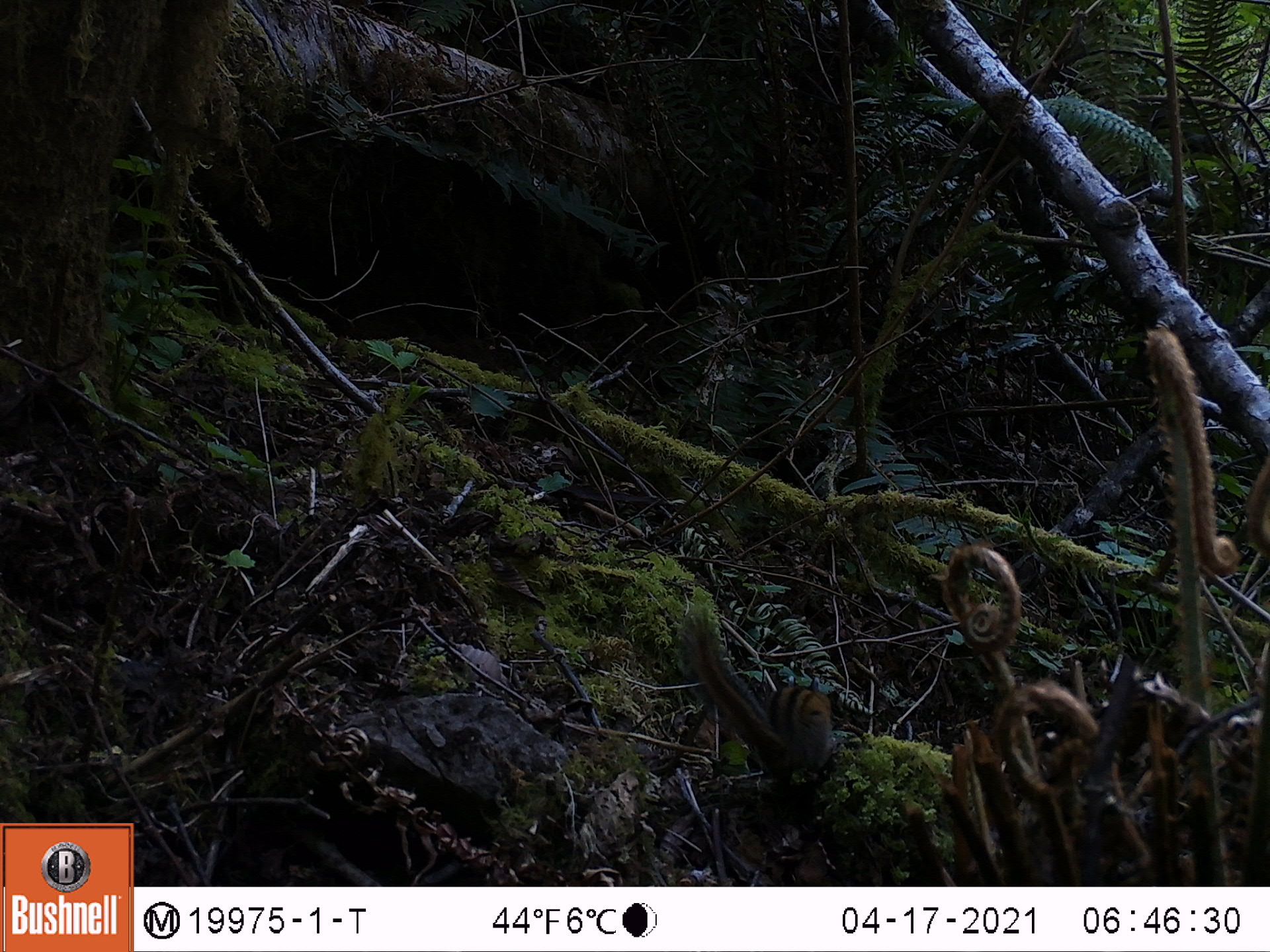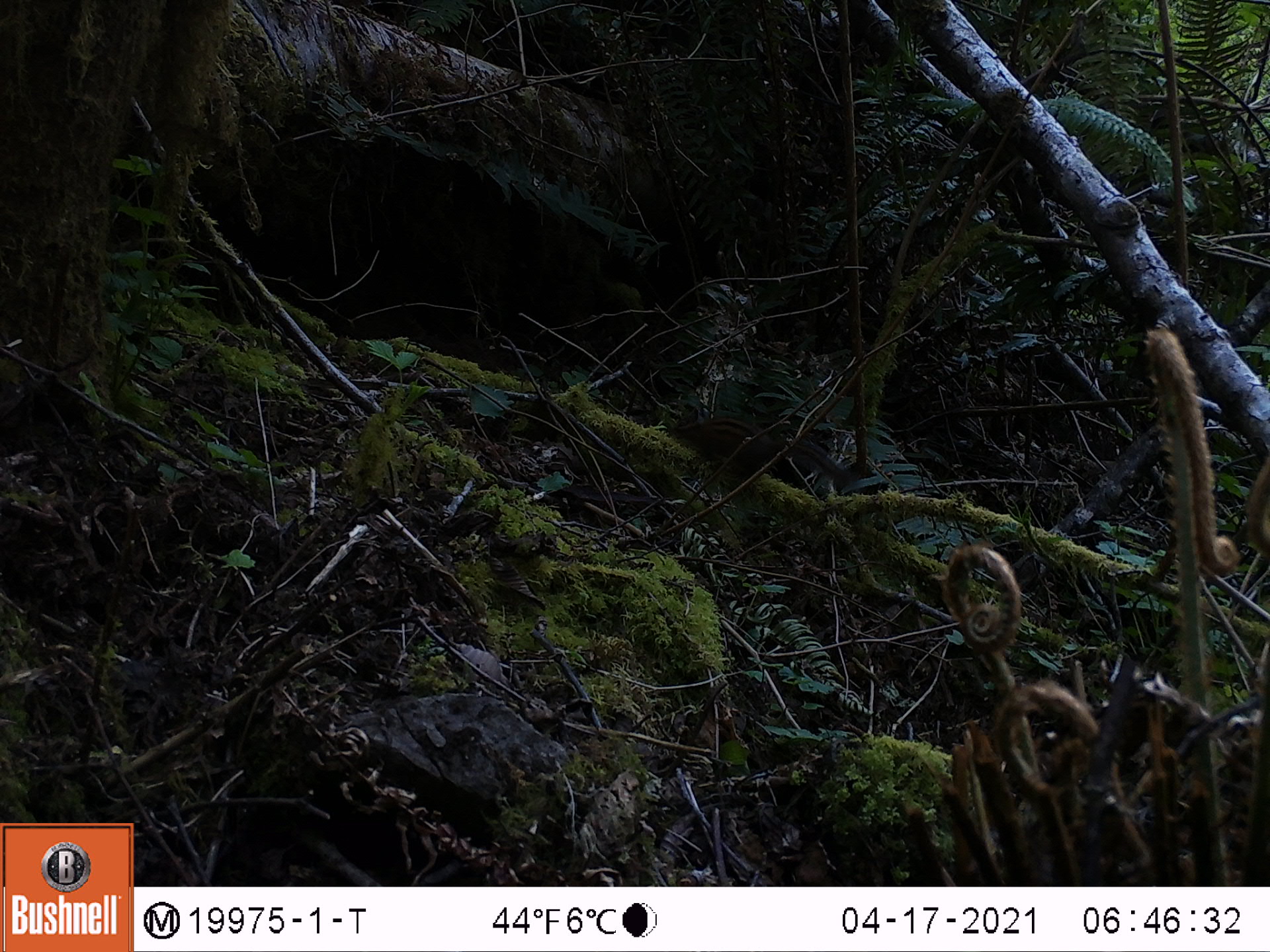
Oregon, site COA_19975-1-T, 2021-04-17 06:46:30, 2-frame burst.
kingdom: Animalia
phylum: Chordata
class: Mammalia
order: Rodentia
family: Sciuridae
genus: Neotamias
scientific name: Neotamias townsendii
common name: townsend's chipmunk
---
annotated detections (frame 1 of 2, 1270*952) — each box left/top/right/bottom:
townsend's chipmunk: 681/604/857/786